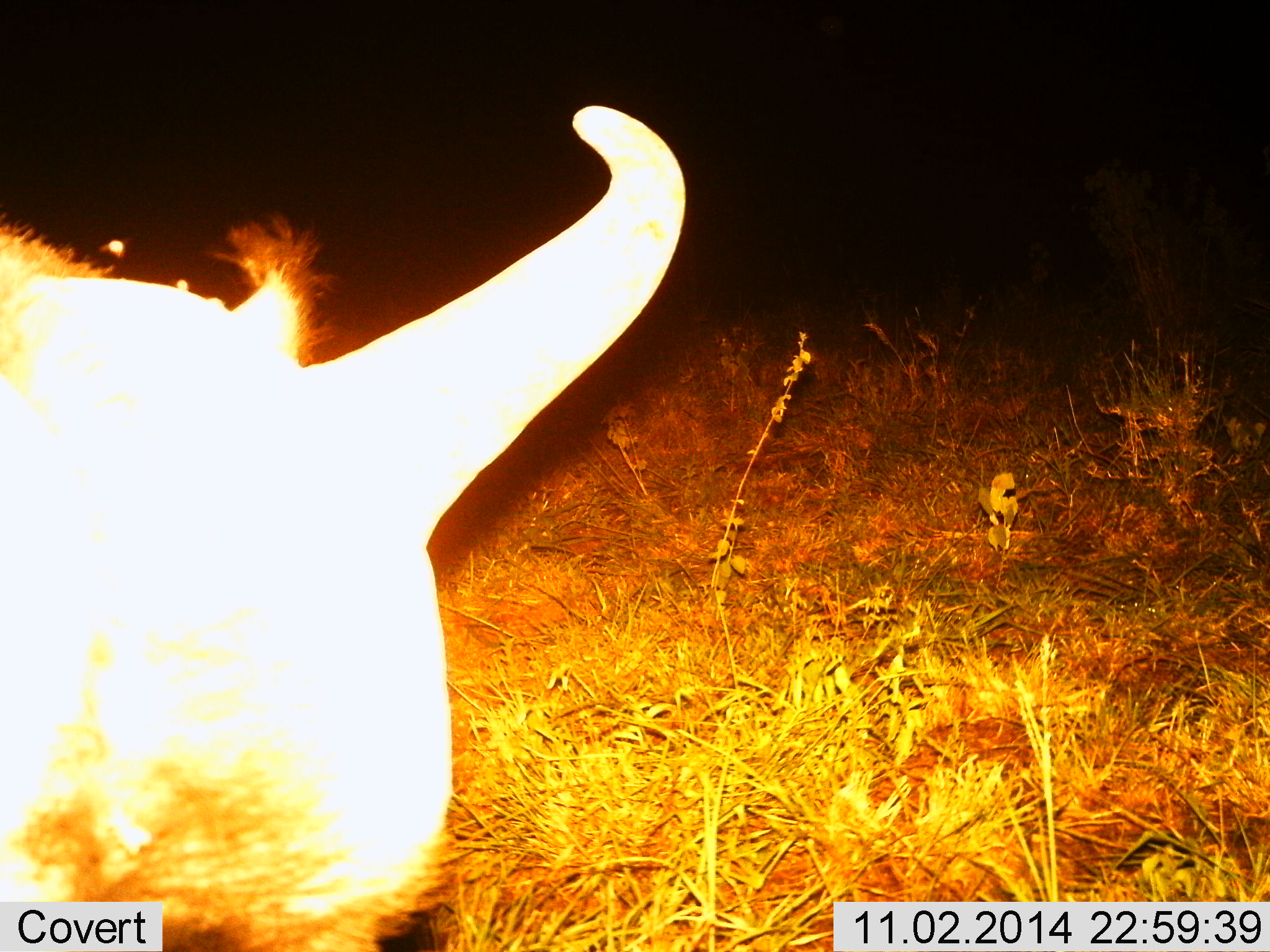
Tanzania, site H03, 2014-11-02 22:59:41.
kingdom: Animalia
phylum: Chordata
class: Mammalia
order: Artiodactyla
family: Bovidae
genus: Connochaetes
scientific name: Connochaetes taurinus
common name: blue wildebeest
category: wildebeest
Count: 1.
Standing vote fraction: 60%.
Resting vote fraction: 0%.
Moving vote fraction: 0%.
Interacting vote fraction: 0%.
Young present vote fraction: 0%.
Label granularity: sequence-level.